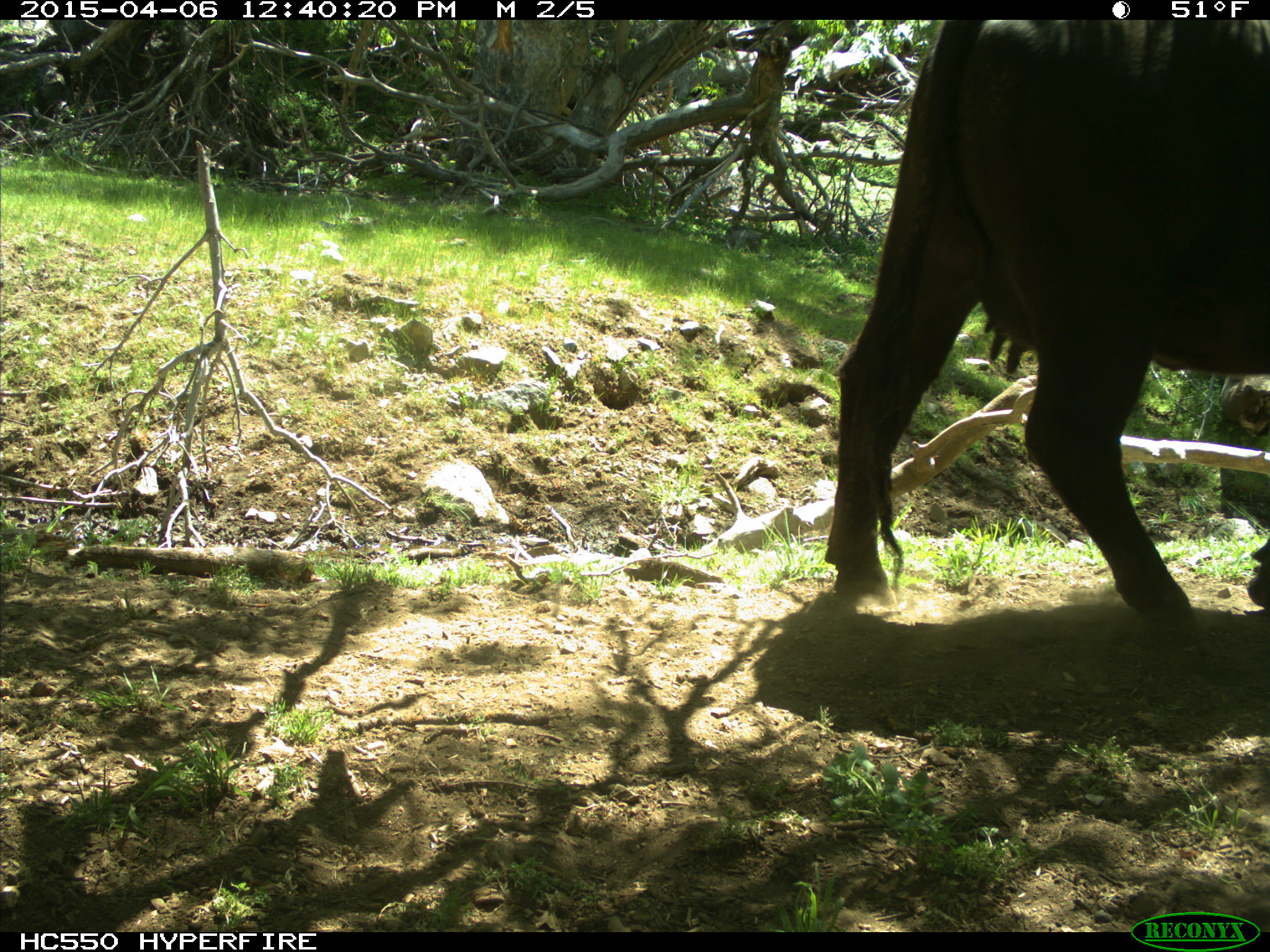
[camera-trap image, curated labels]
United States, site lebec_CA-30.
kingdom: Animalia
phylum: Chordata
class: Mammalia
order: Artiodactyla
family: Bovidae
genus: Bos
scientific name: Bos taurus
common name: domestic cow